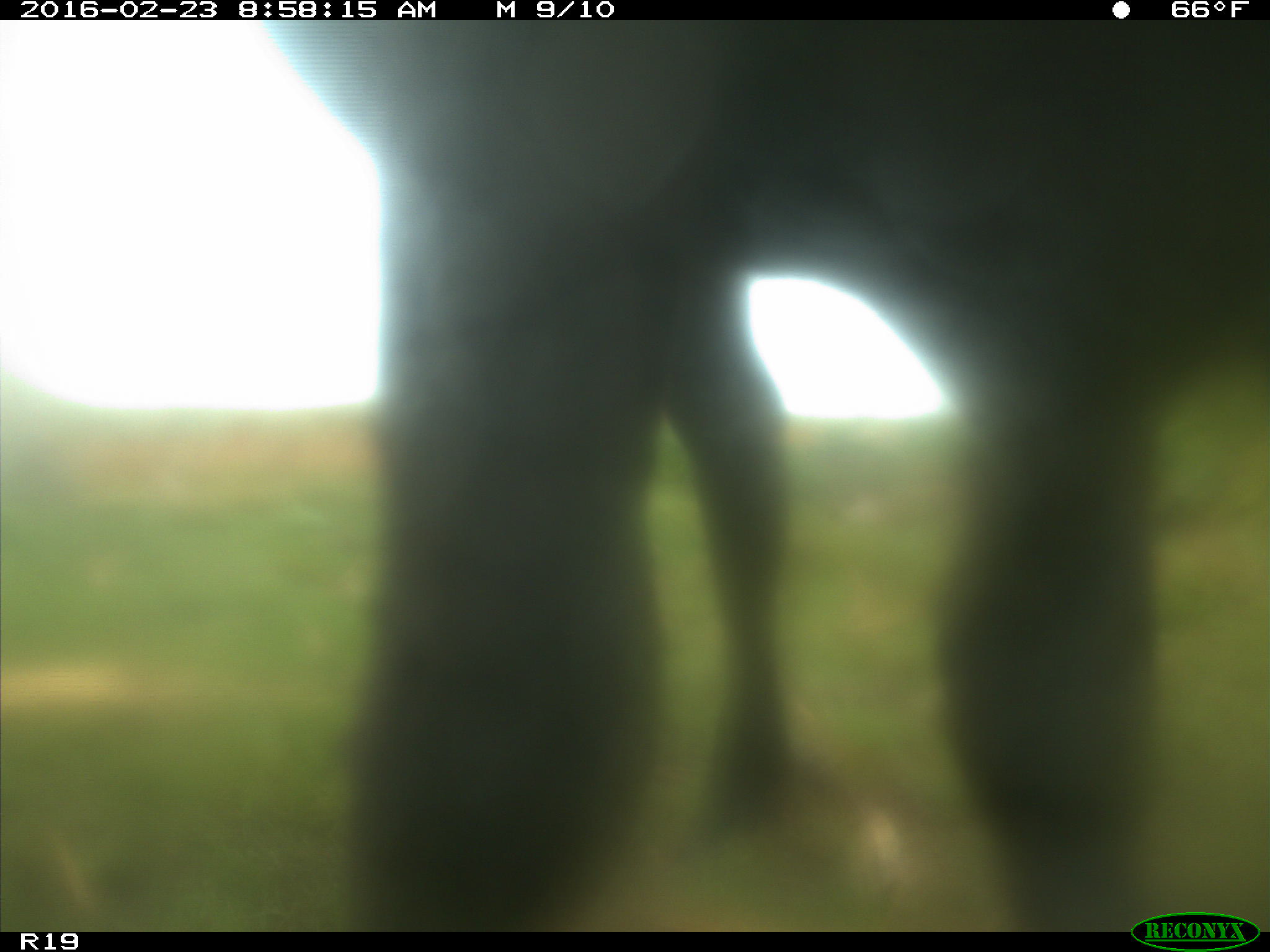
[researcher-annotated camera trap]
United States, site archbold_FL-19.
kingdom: Animalia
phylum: Chordata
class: Mammalia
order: Artiodactyla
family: Bovidae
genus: Bos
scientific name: Bos taurus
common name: domestic cow